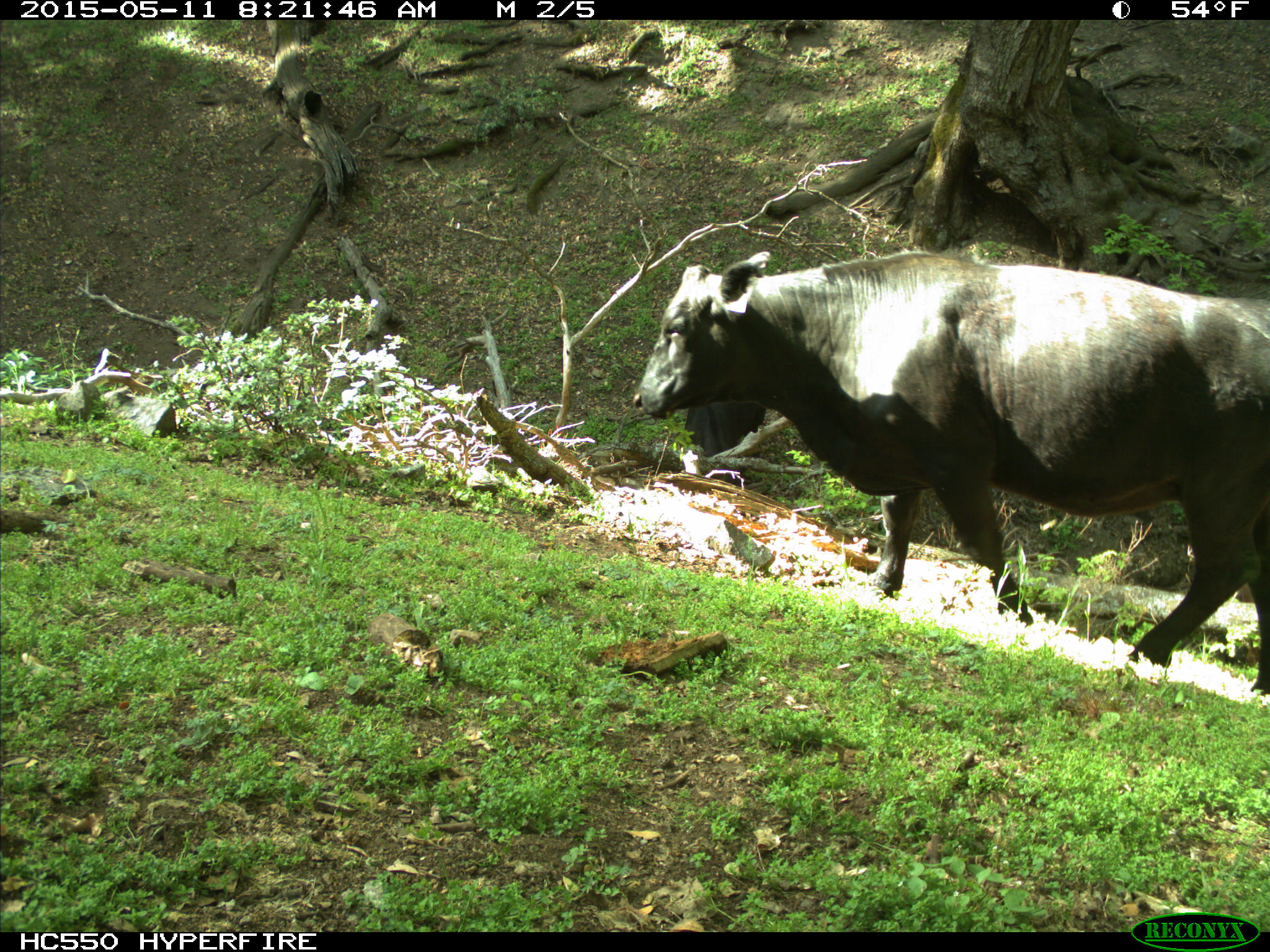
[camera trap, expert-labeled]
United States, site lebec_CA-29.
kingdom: Animalia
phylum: Chordata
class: Mammalia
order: Artiodactyla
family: Bovidae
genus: Bos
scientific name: Bos taurus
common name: domestic cow